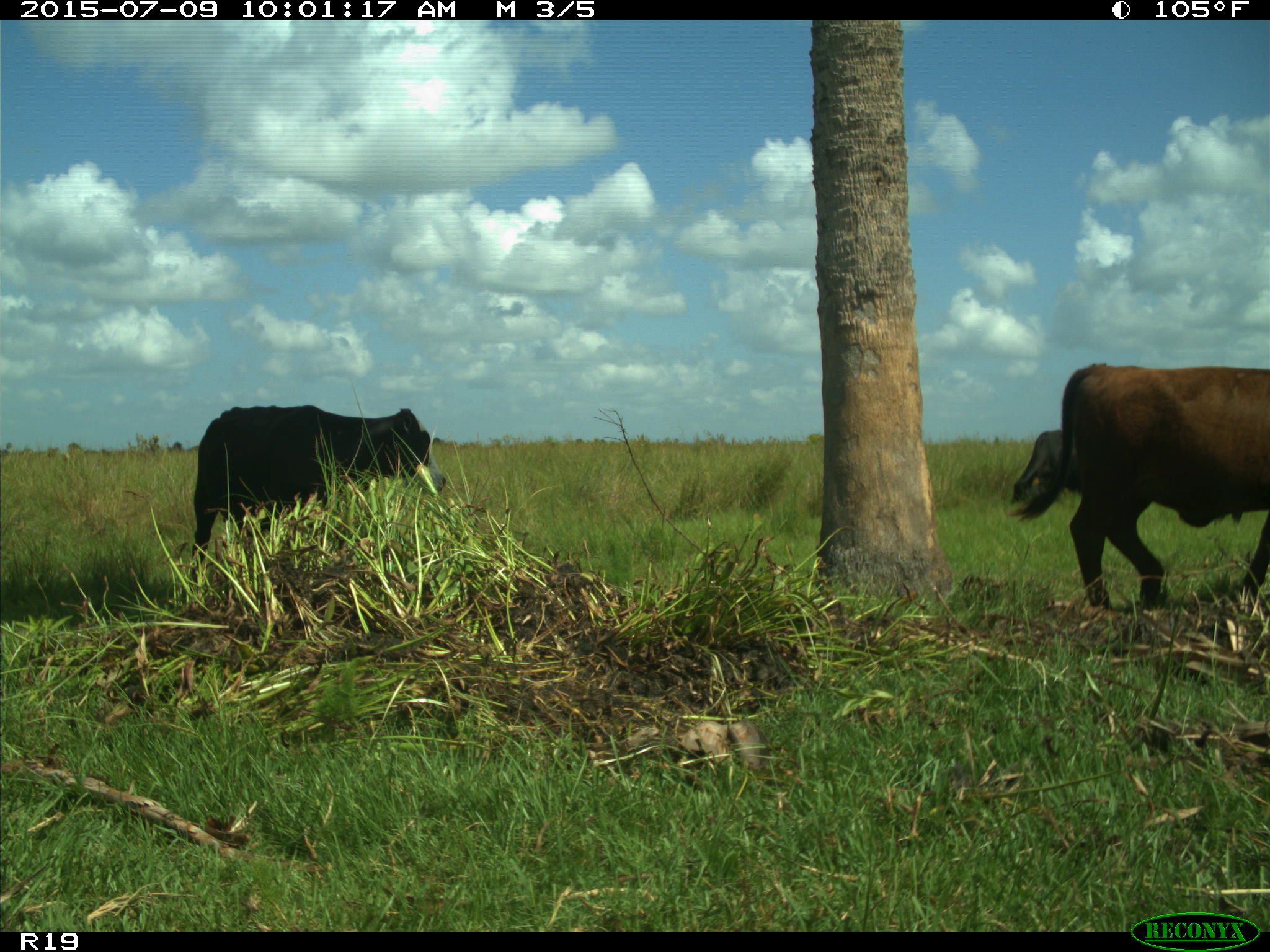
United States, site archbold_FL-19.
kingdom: Animalia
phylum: Chordata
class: Mammalia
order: Artiodactyla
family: Bovidae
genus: Bos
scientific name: Bos taurus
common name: domestic cow